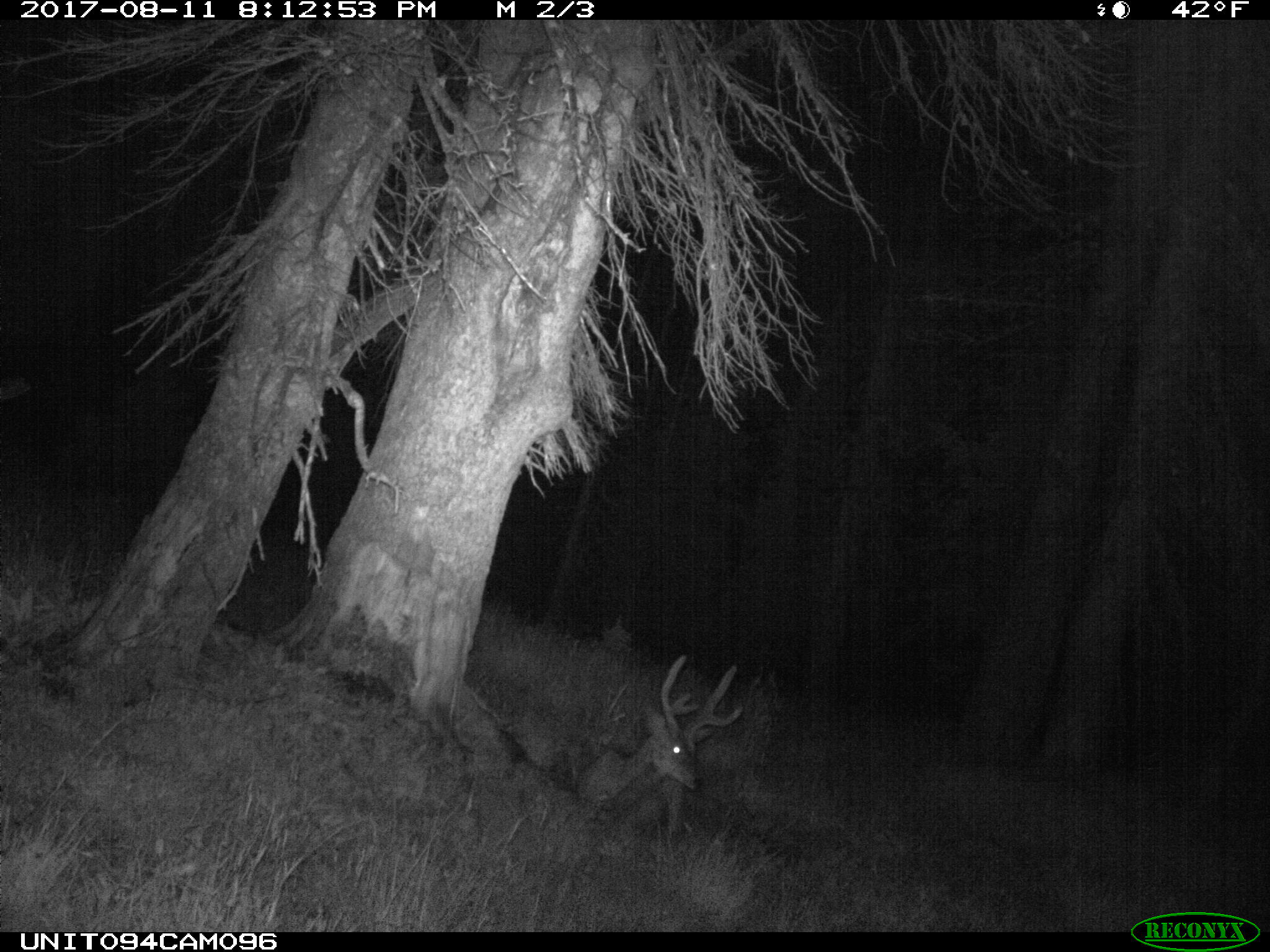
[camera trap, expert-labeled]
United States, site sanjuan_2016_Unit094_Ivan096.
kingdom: Animalia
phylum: Chordata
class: Mammalia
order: Artiodactyla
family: Cervidae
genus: Odocoileus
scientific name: Odocoileus hemionus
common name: mule deer